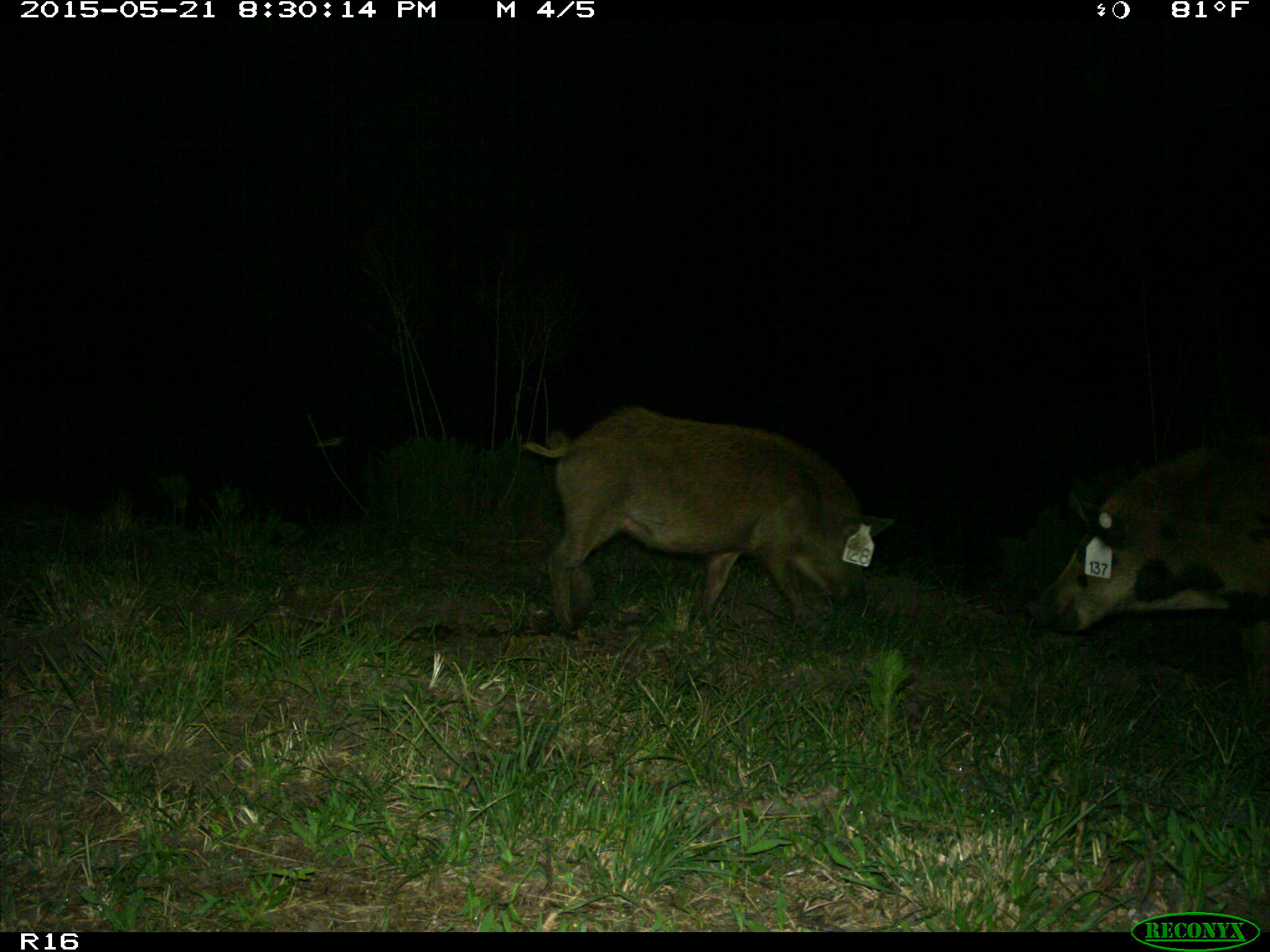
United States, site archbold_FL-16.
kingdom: Animalia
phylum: Chordata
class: Mammalia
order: Artiodactyla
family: Suidae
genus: Sus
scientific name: Sus scrofa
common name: wild boar